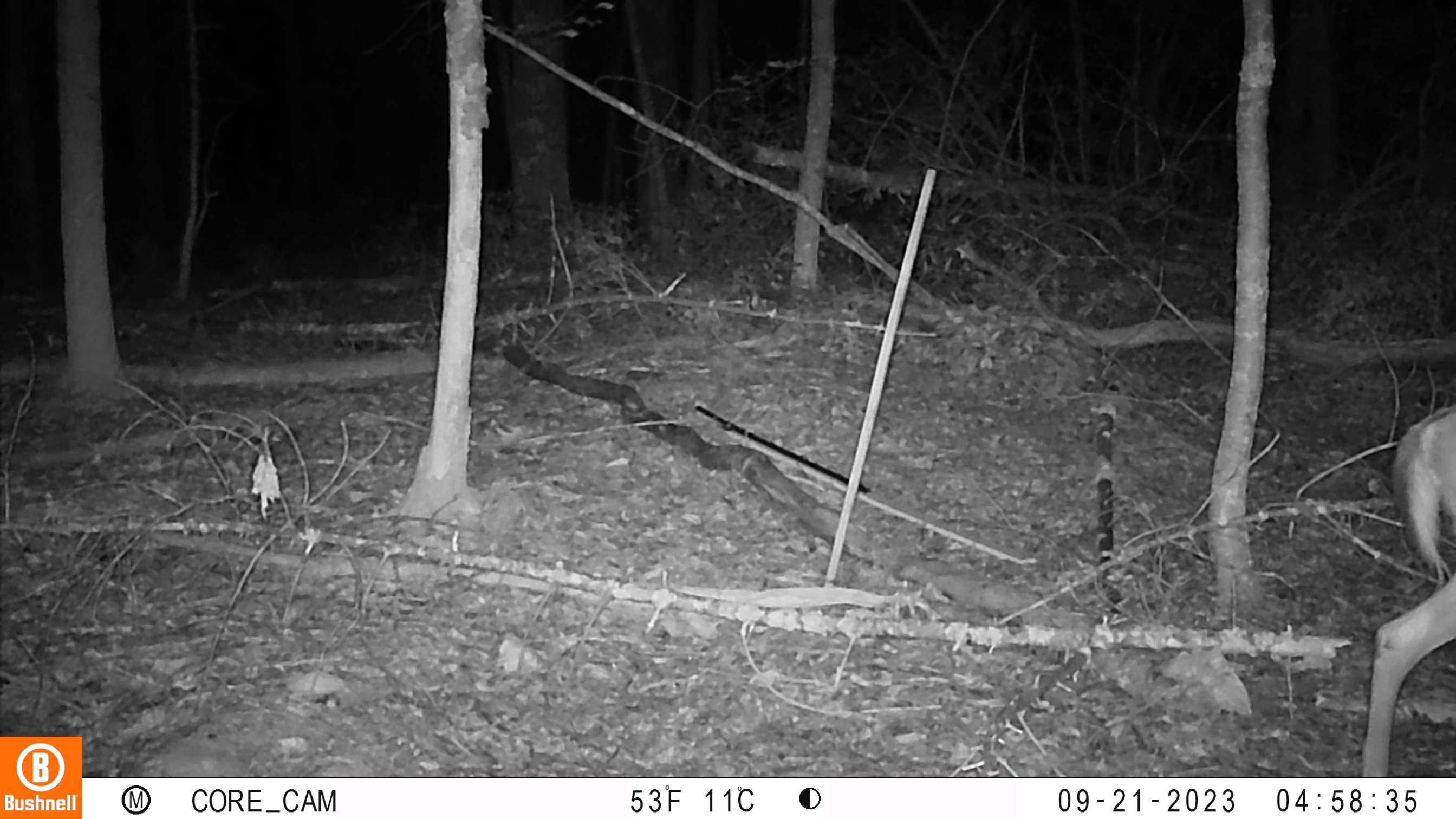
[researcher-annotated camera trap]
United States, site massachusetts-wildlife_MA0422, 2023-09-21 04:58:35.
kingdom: Animalia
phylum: Chordata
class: Mammalia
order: Artiodactyla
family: Cervidae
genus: Odocoileus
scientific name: Odocoileus virginianus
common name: white-tailed deer